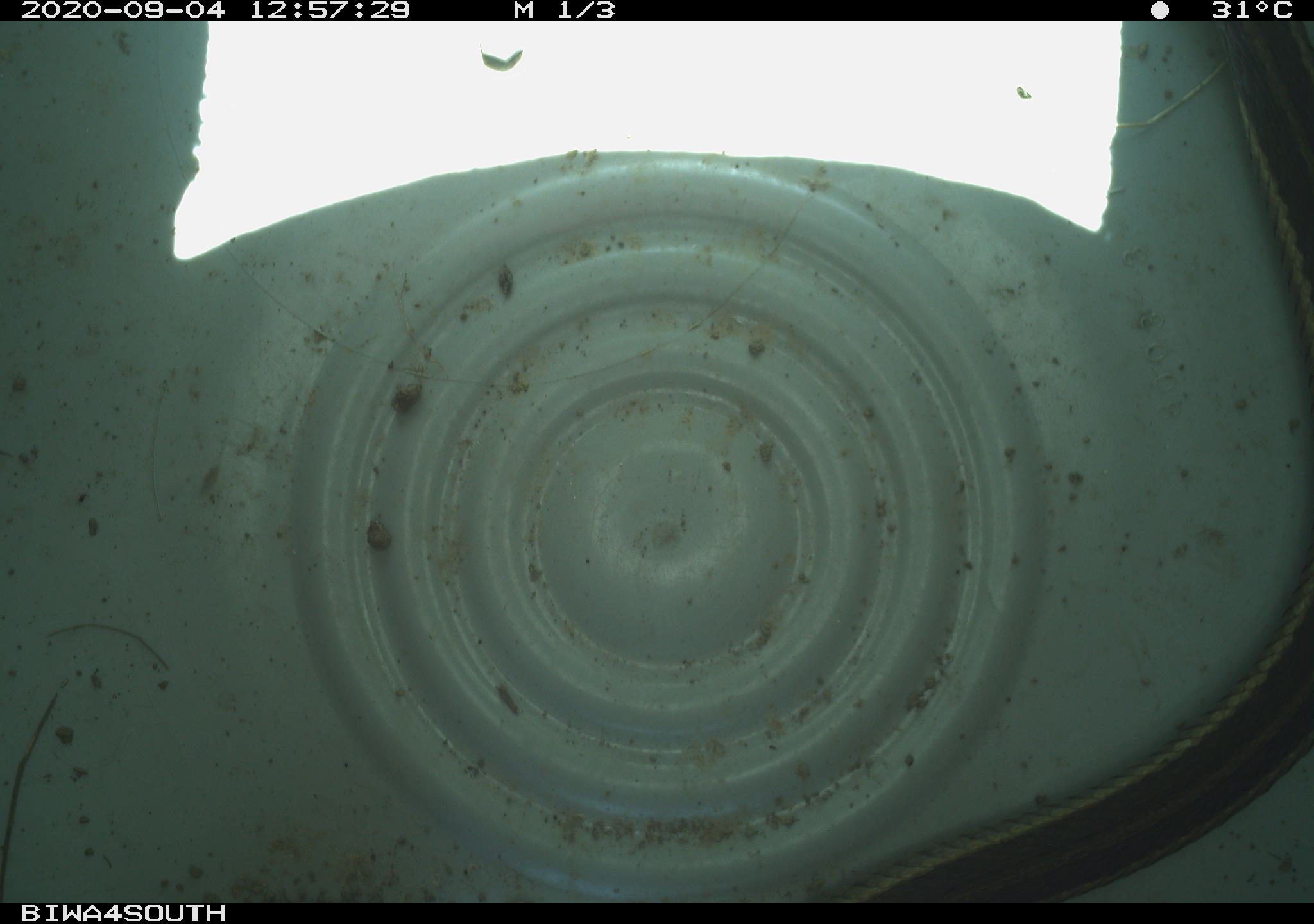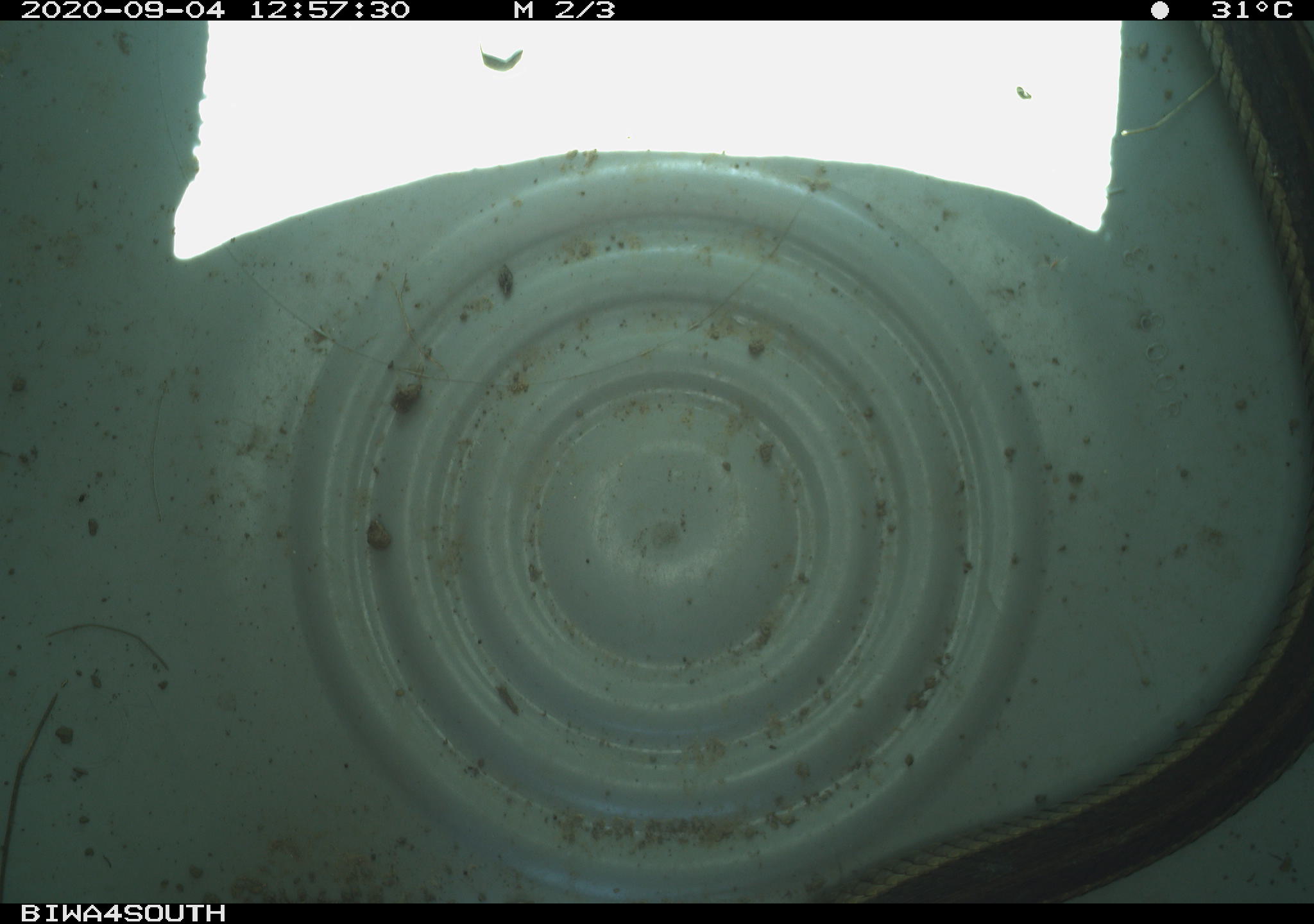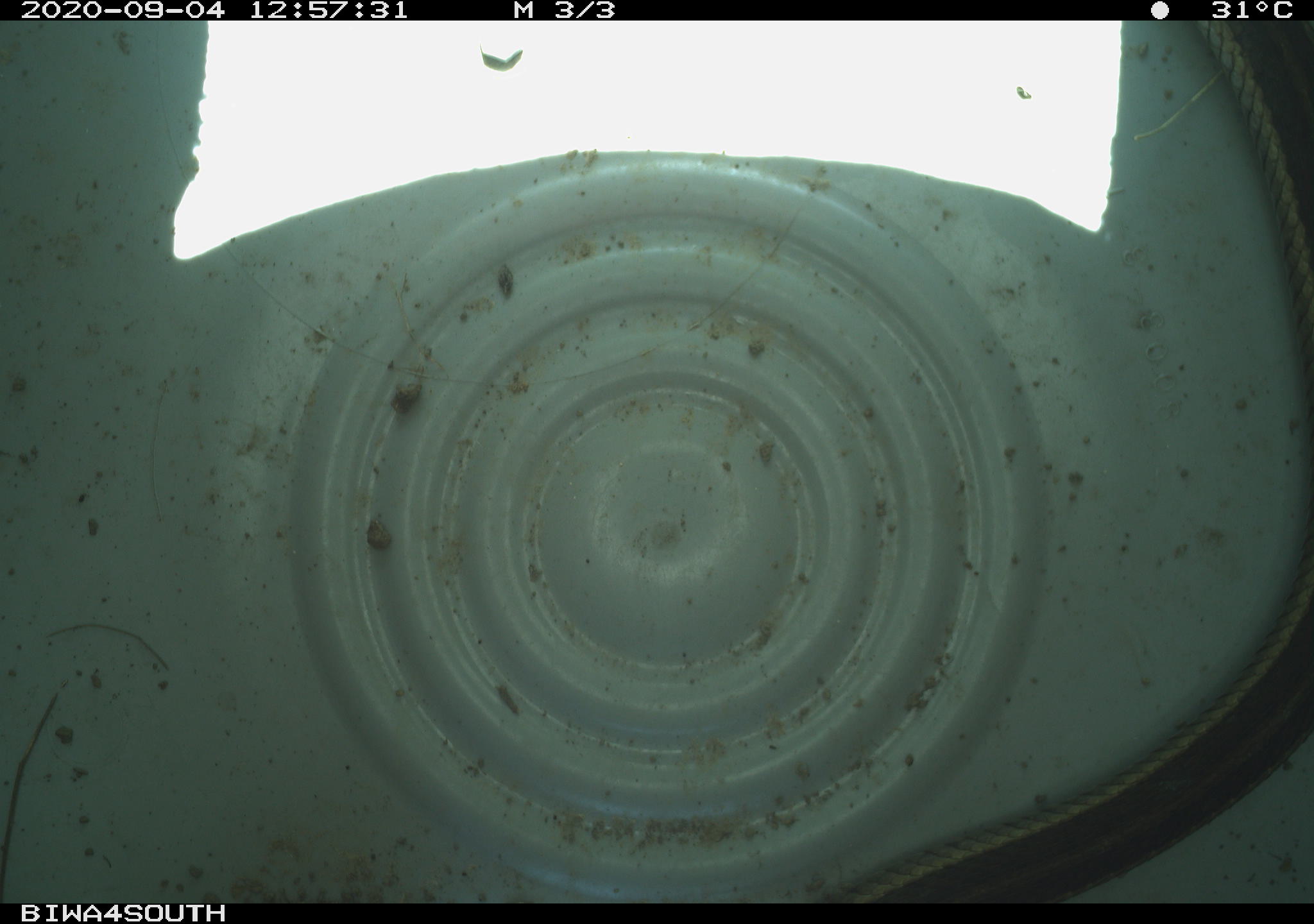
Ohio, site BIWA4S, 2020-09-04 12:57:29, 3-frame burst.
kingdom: Animalia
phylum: Chordata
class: Reptilia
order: Squamata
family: Colubridae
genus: Thamnophis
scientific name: Thamnophis sirtalis sirtalis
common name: eastern gartersnake